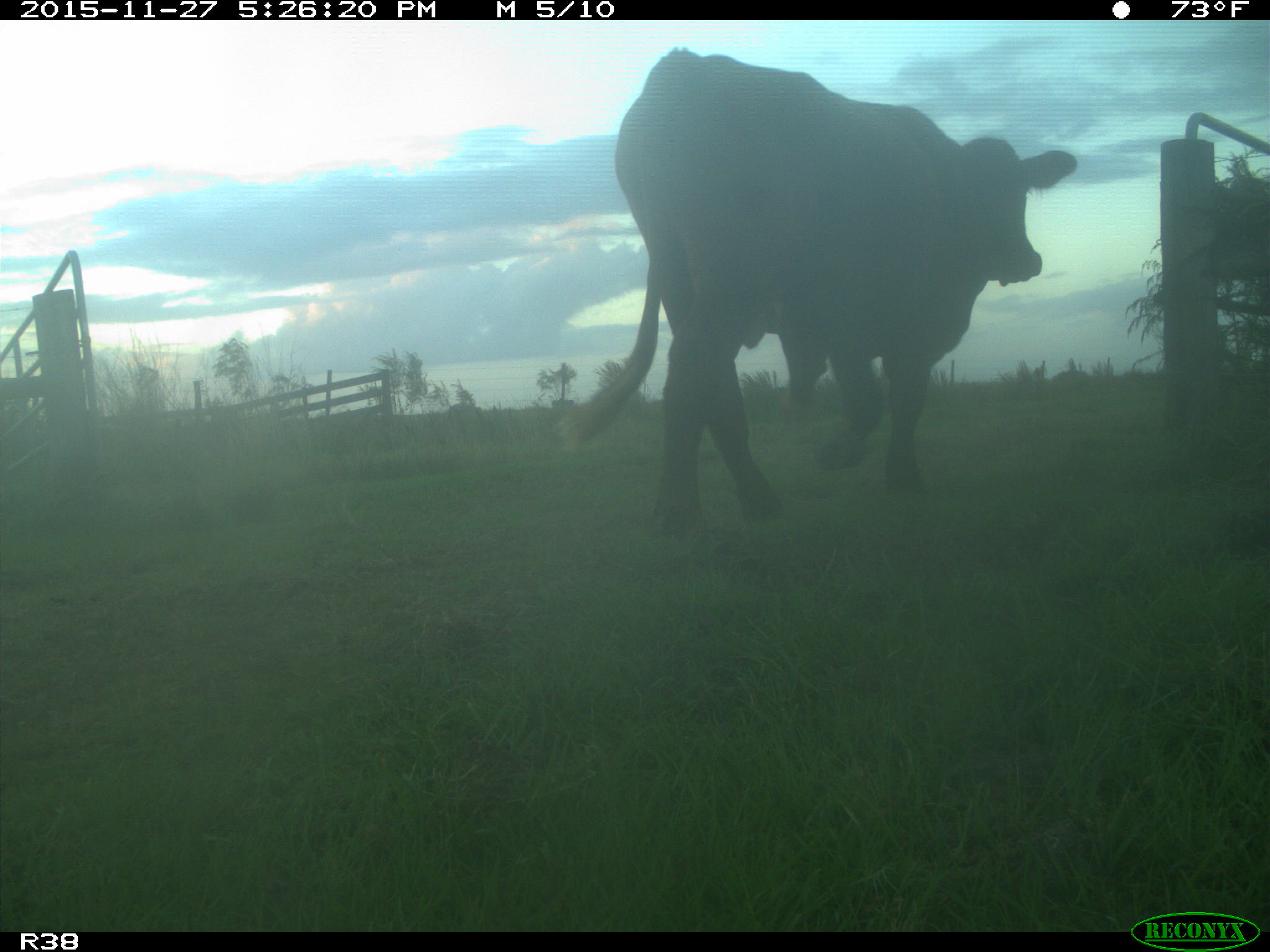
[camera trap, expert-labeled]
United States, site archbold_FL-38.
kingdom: Animalia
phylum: Chordata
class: Mammalia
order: Artiodactyla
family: Bovidae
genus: Bos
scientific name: Bos taurus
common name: domestic cow